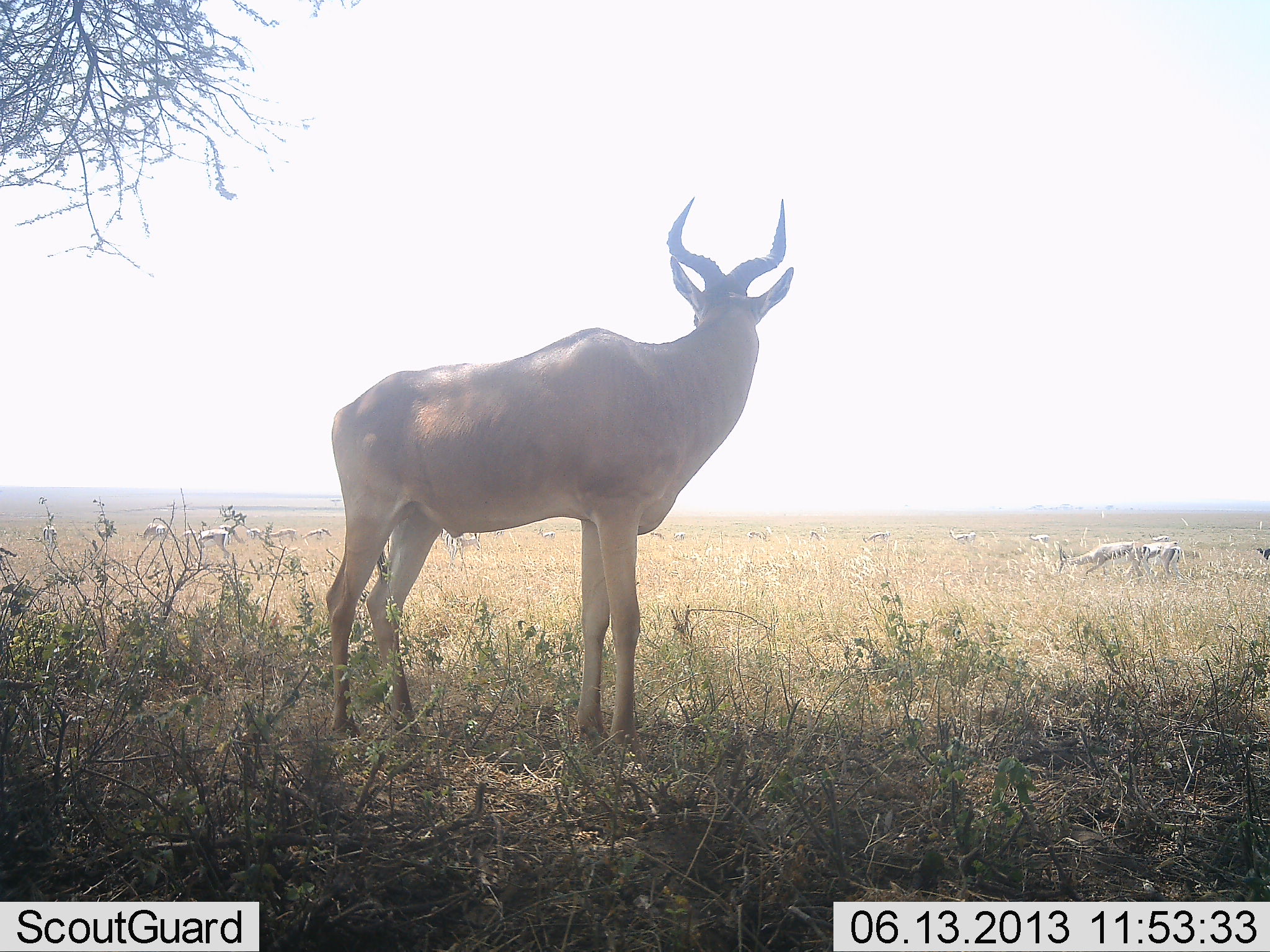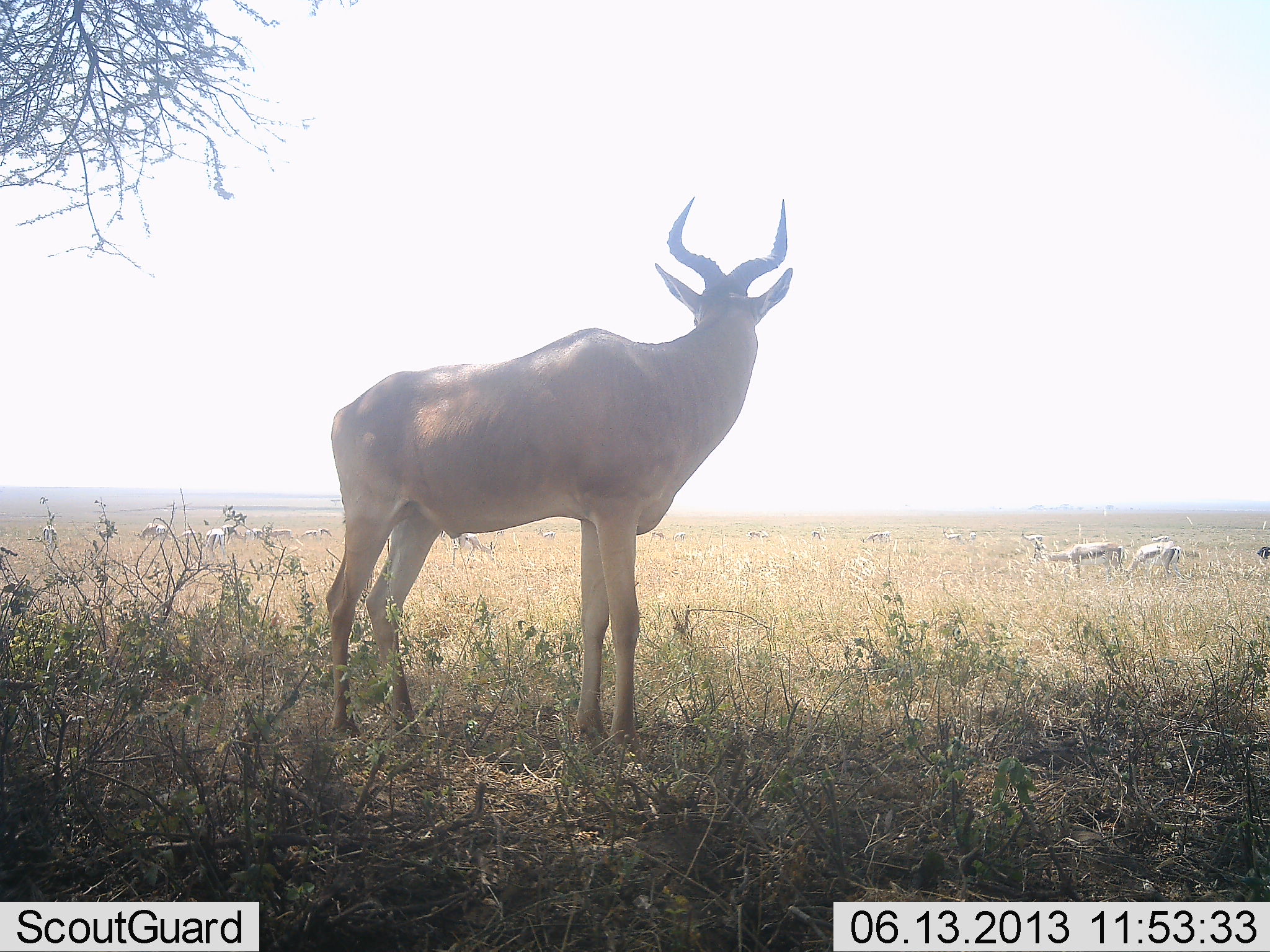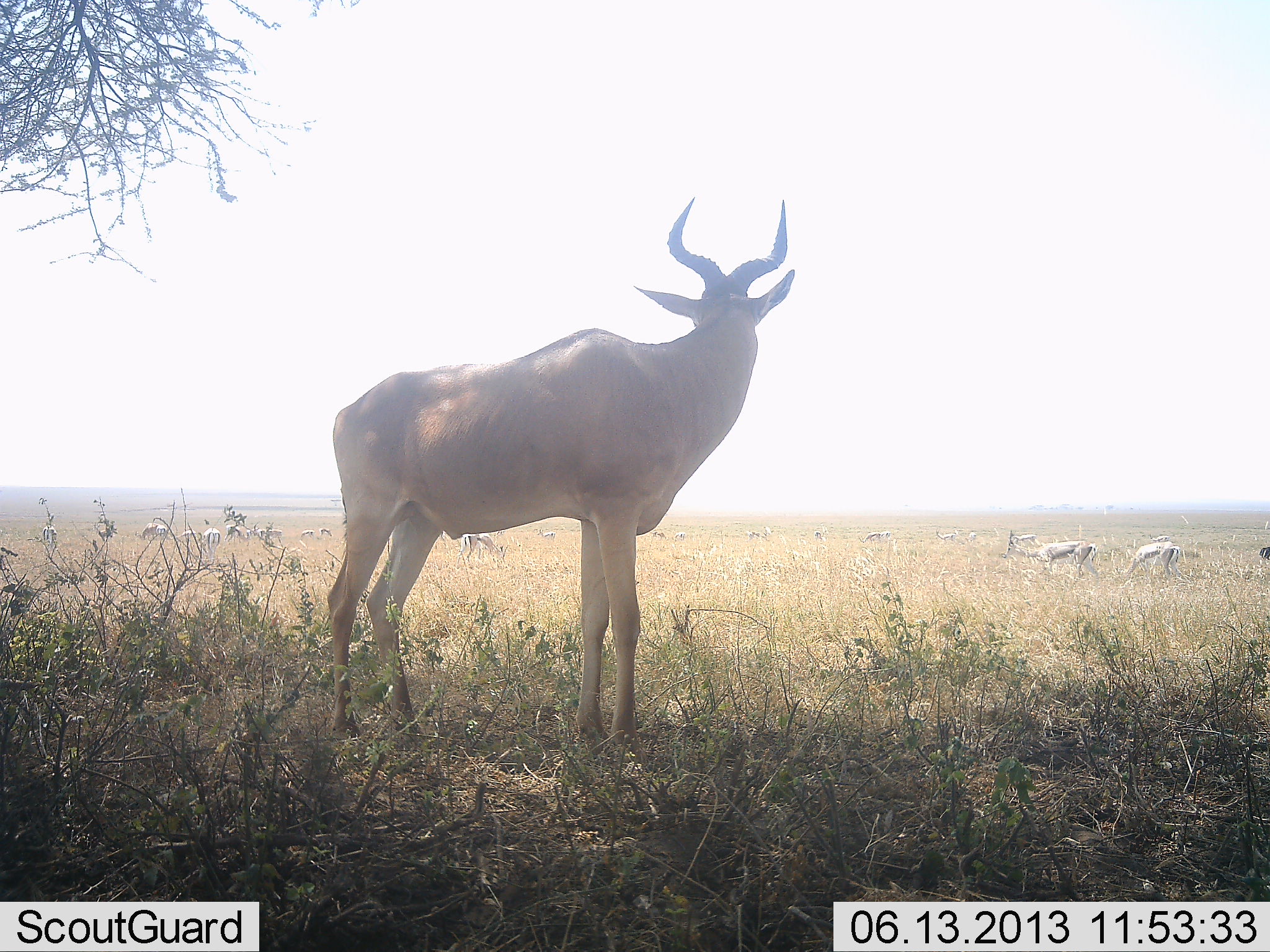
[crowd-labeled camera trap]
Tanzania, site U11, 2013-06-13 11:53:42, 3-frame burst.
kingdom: Animalia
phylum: Chordata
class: Mammalia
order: Artiodactyla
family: Bovidae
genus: Eudorcas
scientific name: Eudorcas thomsonii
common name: thomson's gazelle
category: gazellethomsons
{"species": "gazellethomsons (thomson's gazelle) (Eudorcas thomsonii)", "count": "10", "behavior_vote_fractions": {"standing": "50%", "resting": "10%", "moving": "70%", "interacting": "0%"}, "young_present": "0%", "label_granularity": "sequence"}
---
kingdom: Animalia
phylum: Chordata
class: Mammalia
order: Artiodactyla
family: Bovidae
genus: Alcelaphus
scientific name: Alcelaphus buselaphus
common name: hartebeest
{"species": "hartebeest (Alcelaphus buselaphus)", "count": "1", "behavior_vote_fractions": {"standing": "92%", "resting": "0%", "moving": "8%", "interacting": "0%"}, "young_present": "0%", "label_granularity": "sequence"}